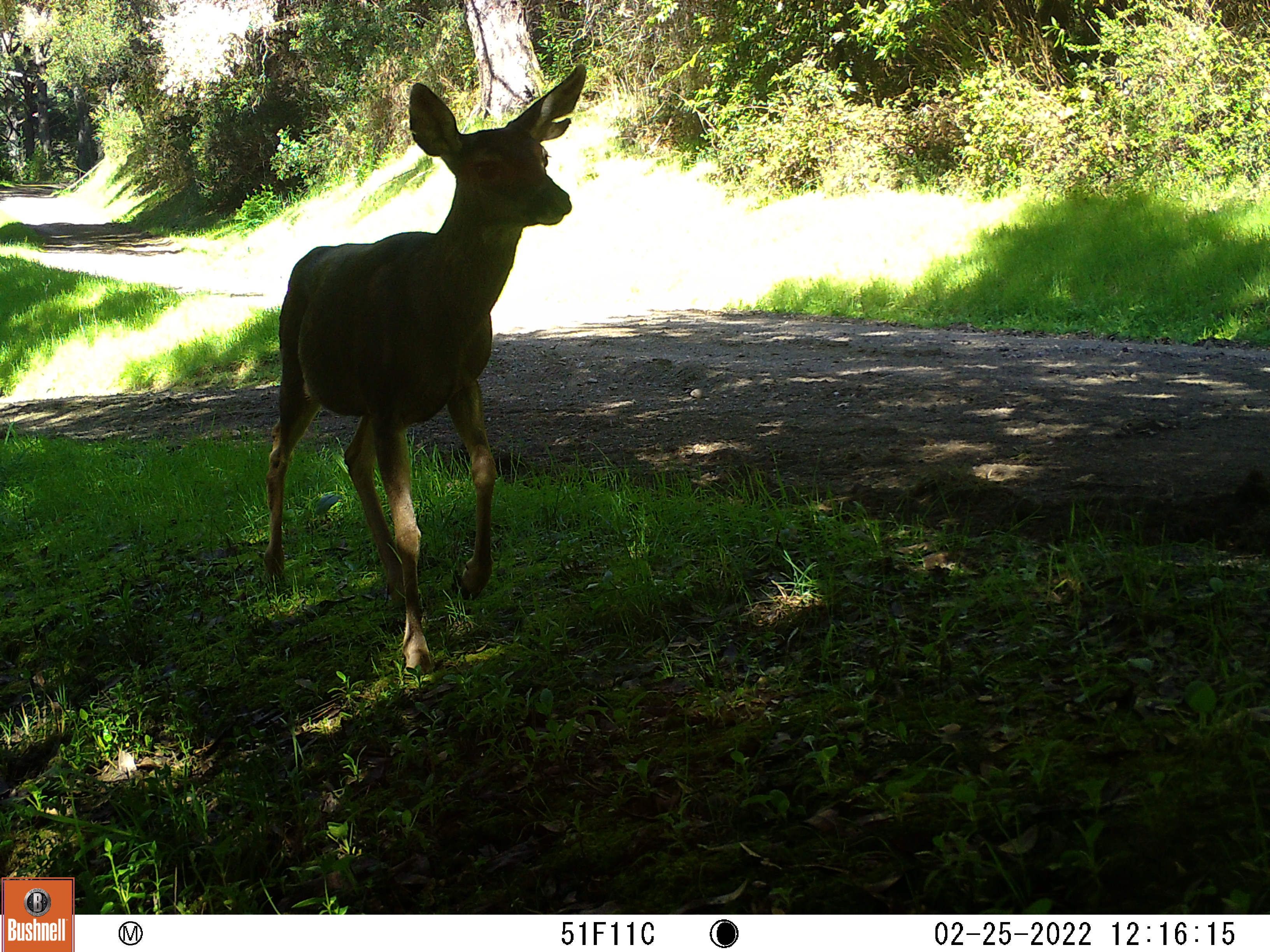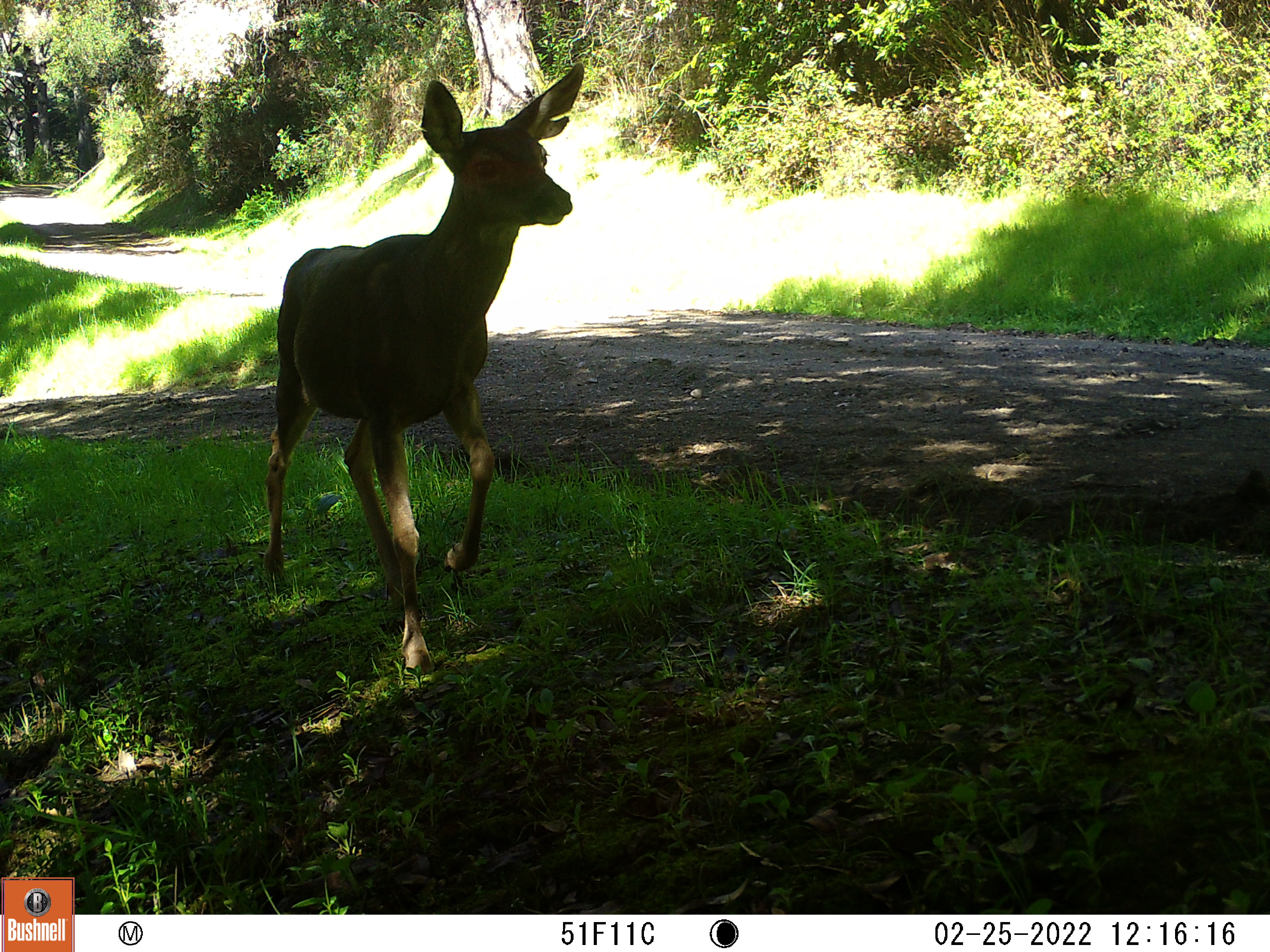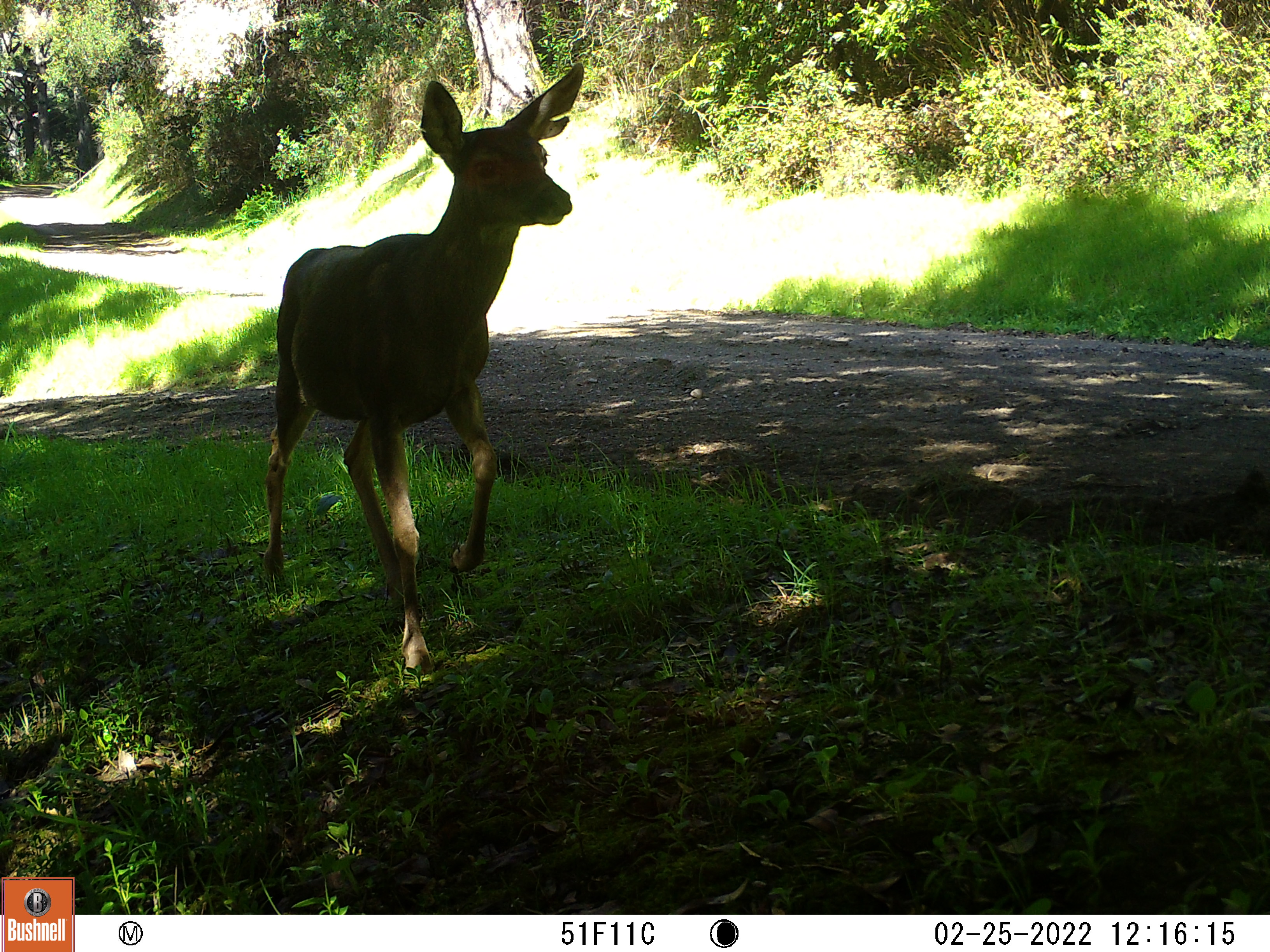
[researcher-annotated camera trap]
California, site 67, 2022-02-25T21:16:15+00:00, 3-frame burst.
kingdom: Animalia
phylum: Chordata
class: Mammalia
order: Artiodactyla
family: Cervidae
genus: Odocoileus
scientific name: Odocoileus hemionus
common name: mule deer